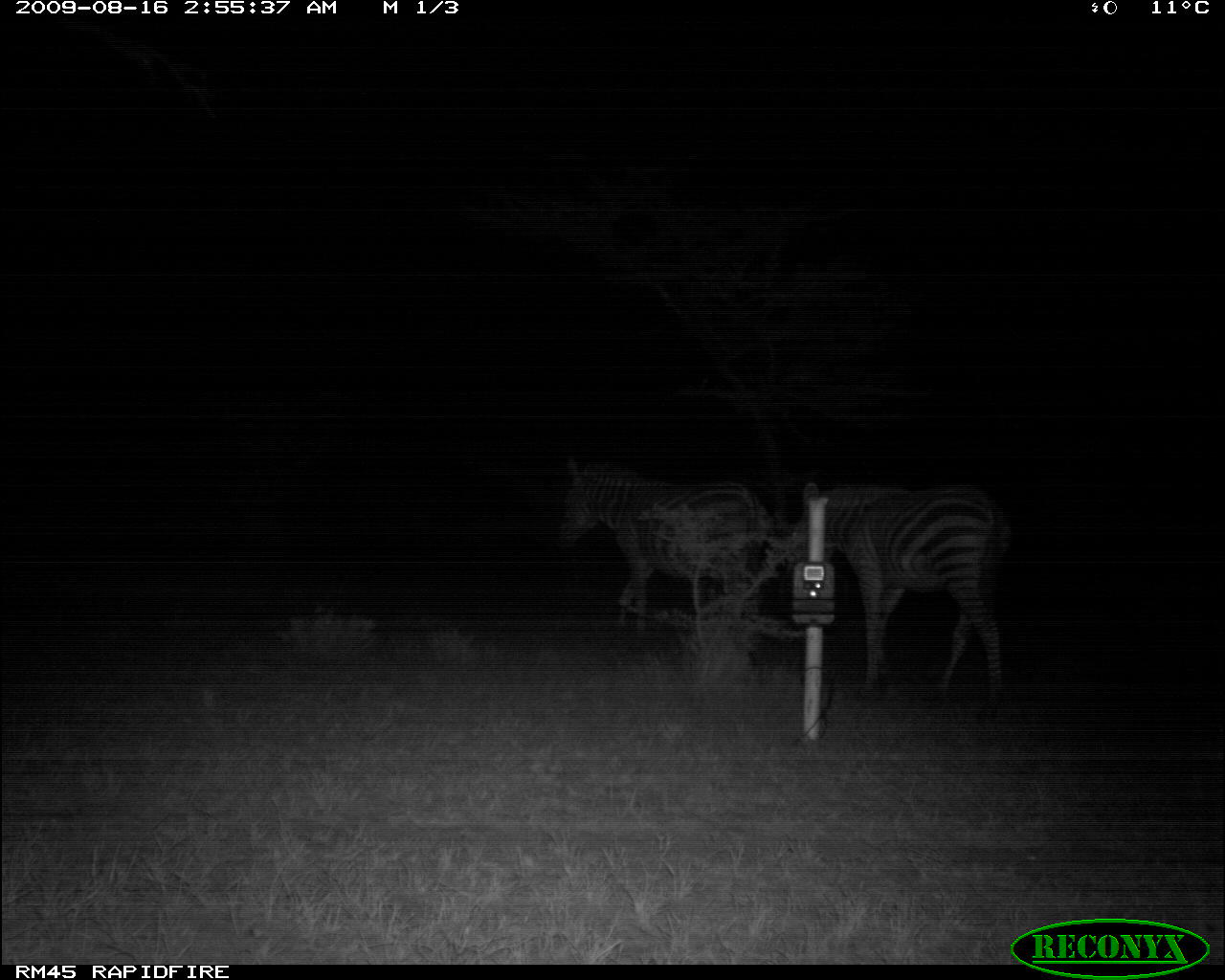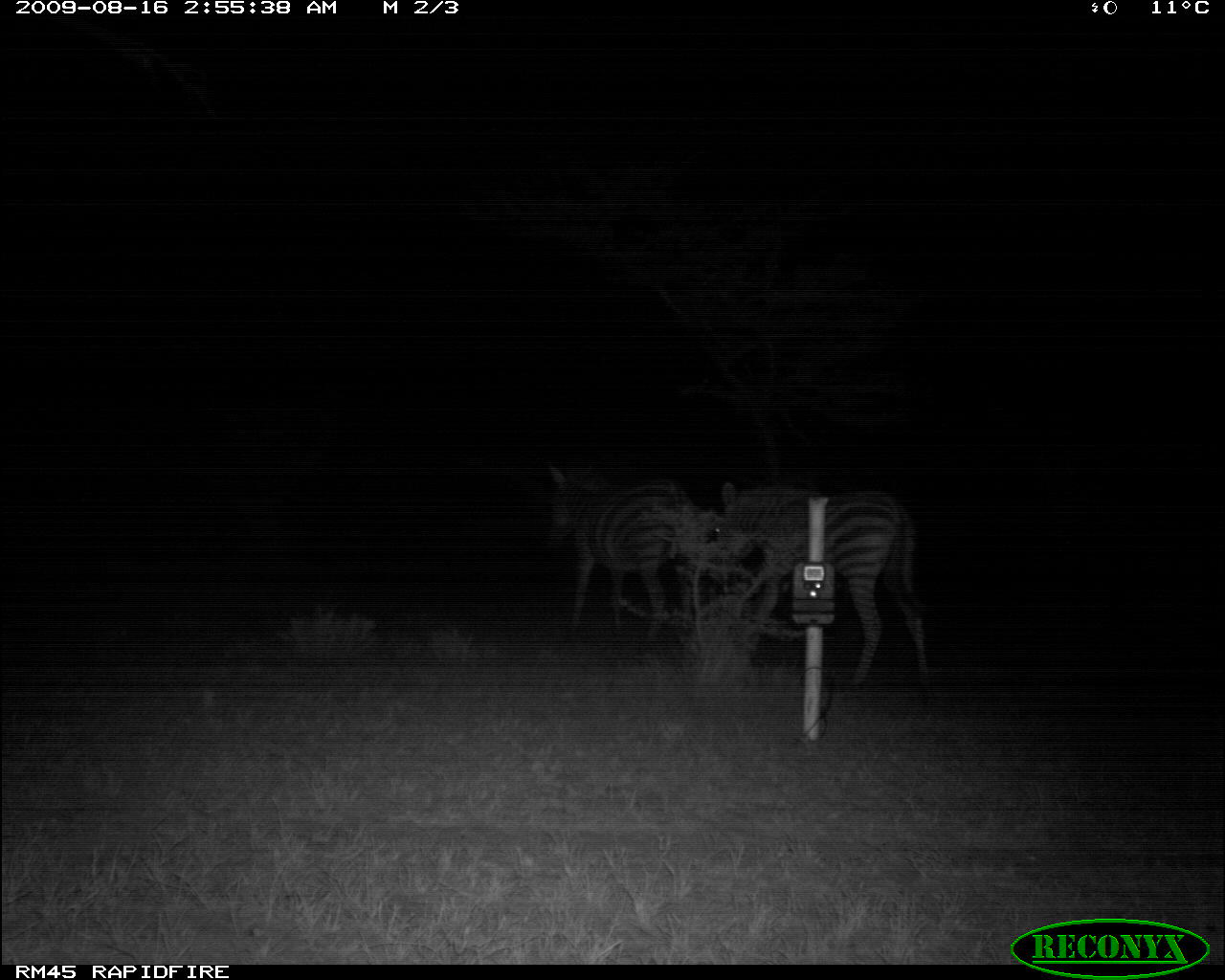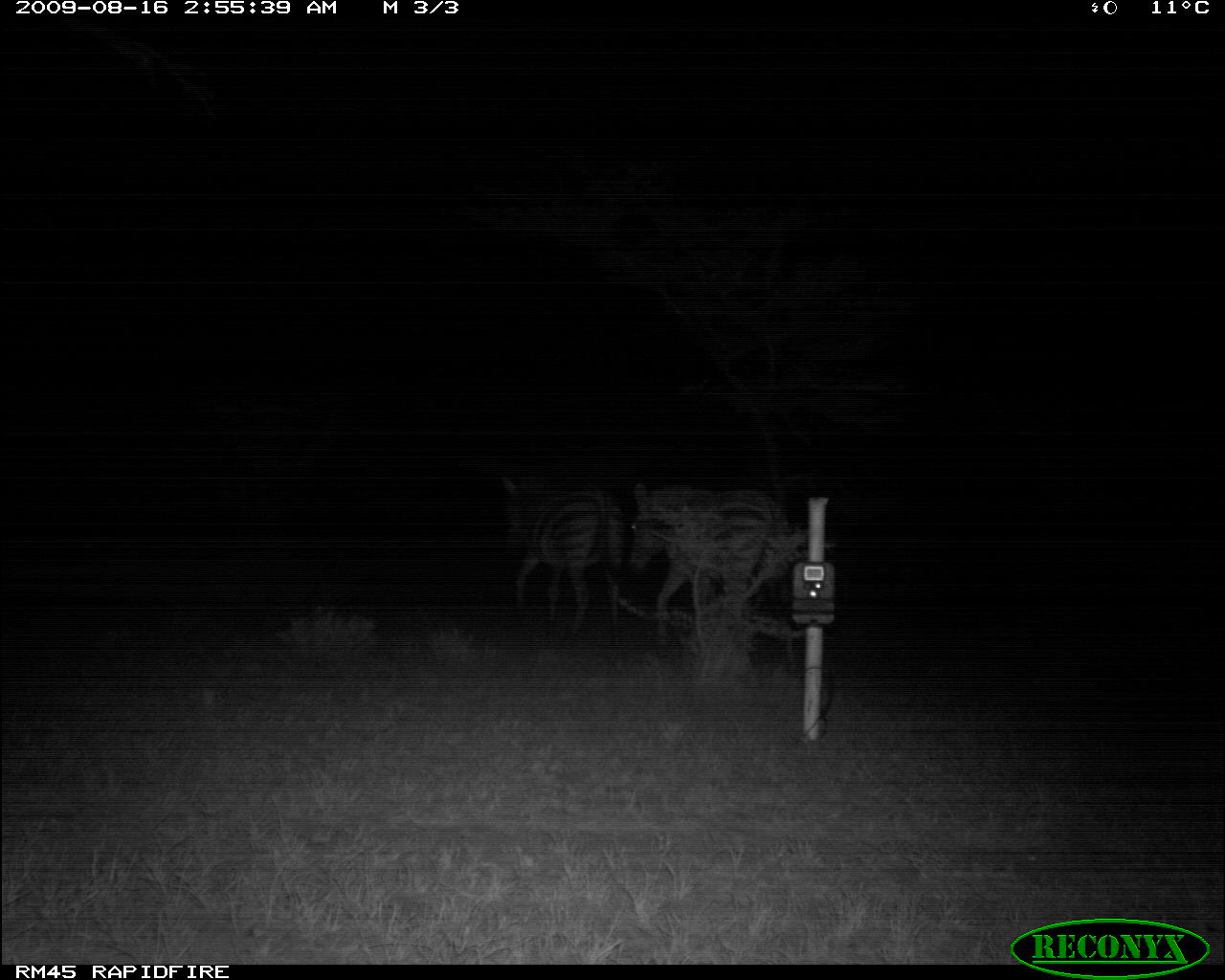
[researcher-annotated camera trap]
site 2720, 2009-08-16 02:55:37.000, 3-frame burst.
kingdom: Animalia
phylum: Chordata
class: Mammalia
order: Perissodactyla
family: Equidae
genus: Equus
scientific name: Equus quagga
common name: plains zebra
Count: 2.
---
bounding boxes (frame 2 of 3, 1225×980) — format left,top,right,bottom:
equus quagga: 718,480,931,687; 546,461,694,642